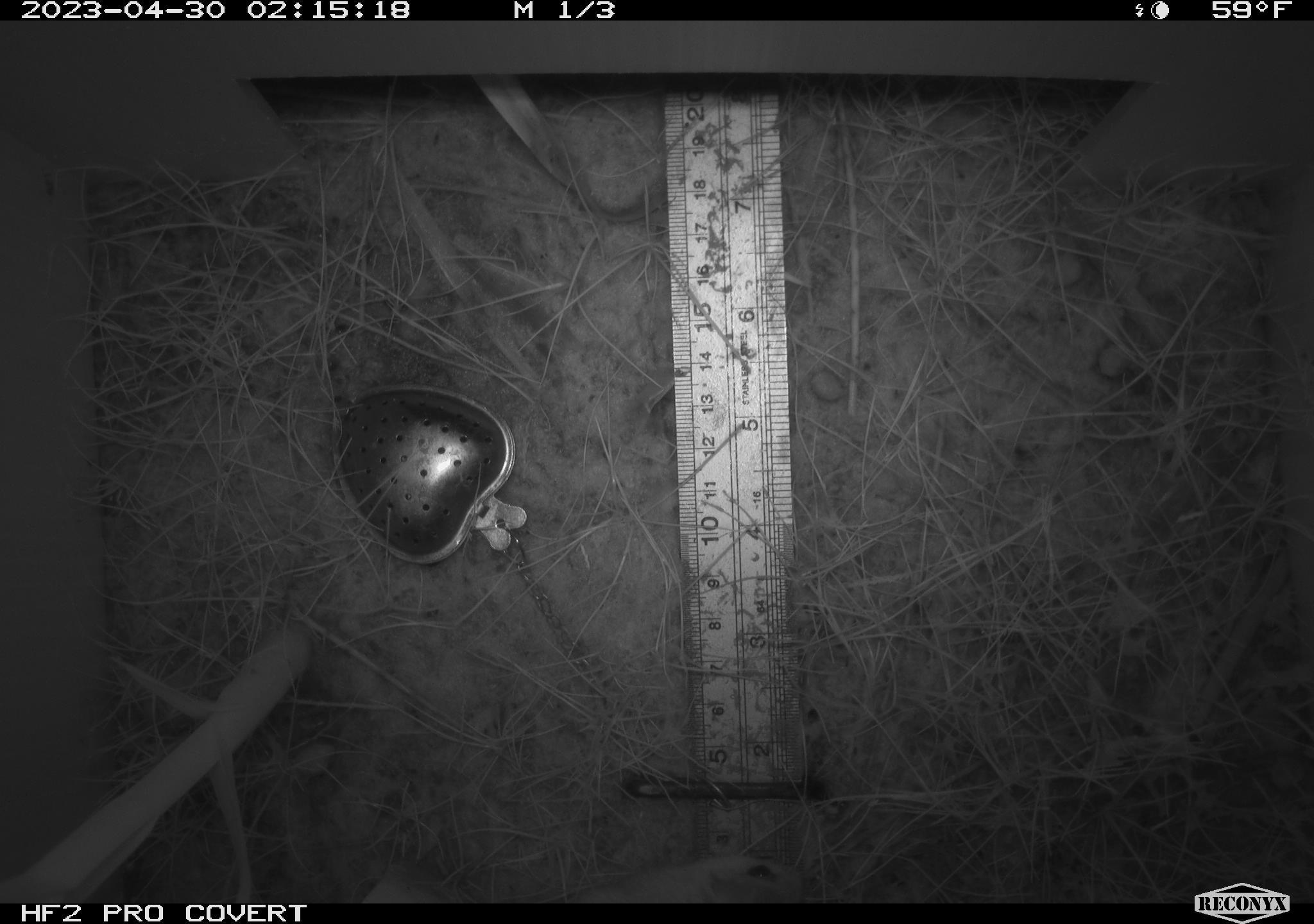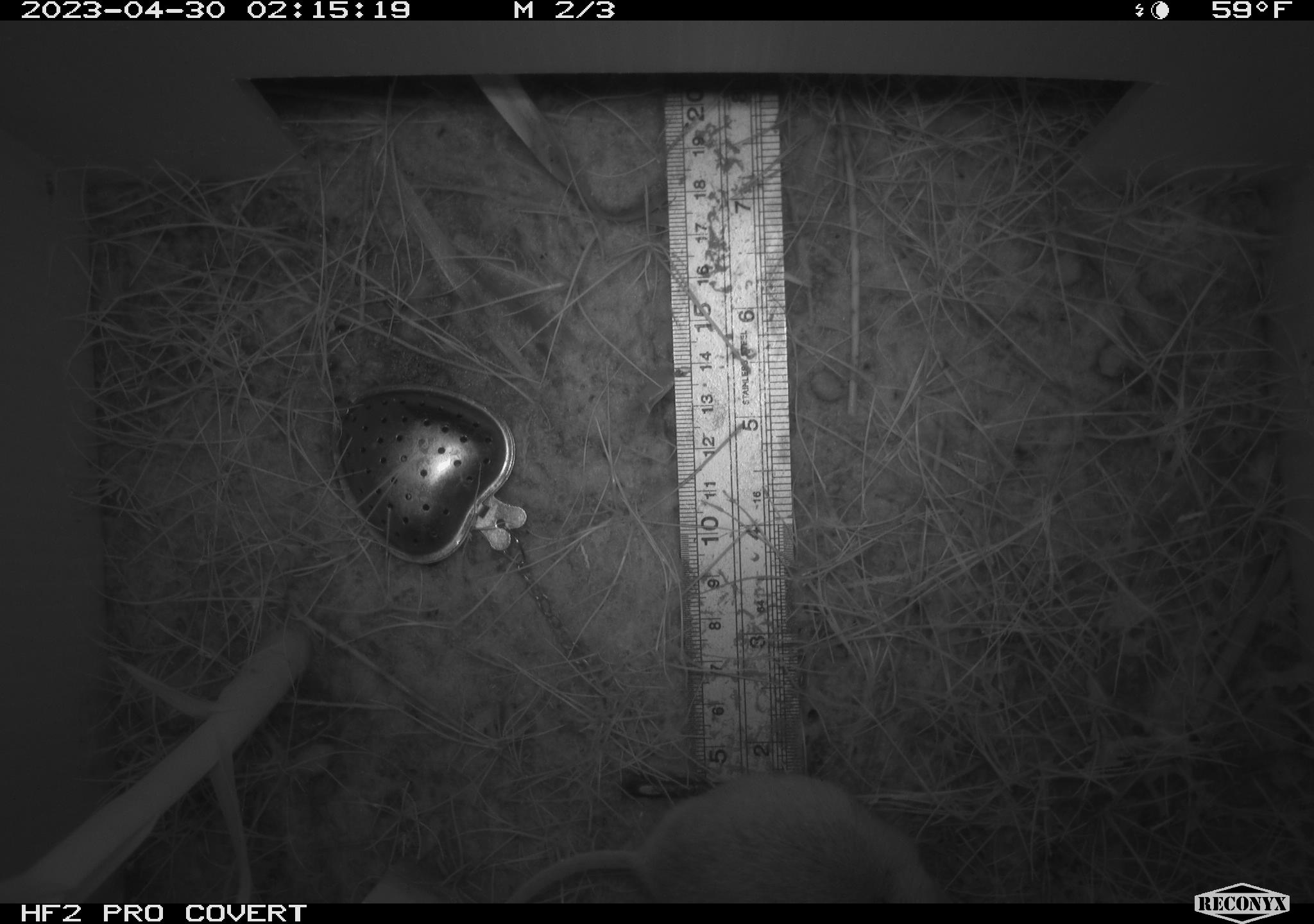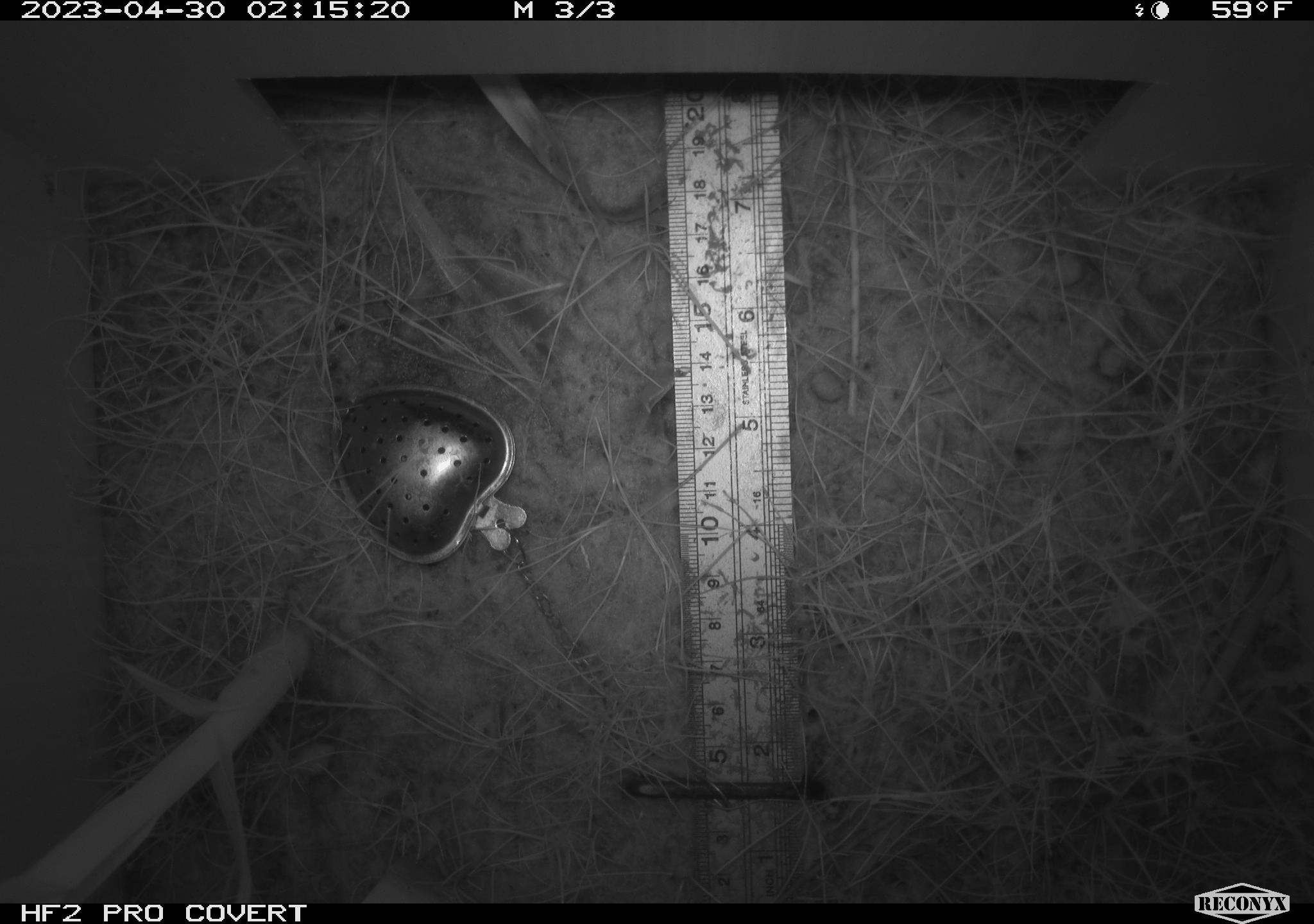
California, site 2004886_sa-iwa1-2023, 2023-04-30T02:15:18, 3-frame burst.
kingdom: Animalia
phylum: Chordata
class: Mammalia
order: Rodentia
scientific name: Rodentia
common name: mouse species